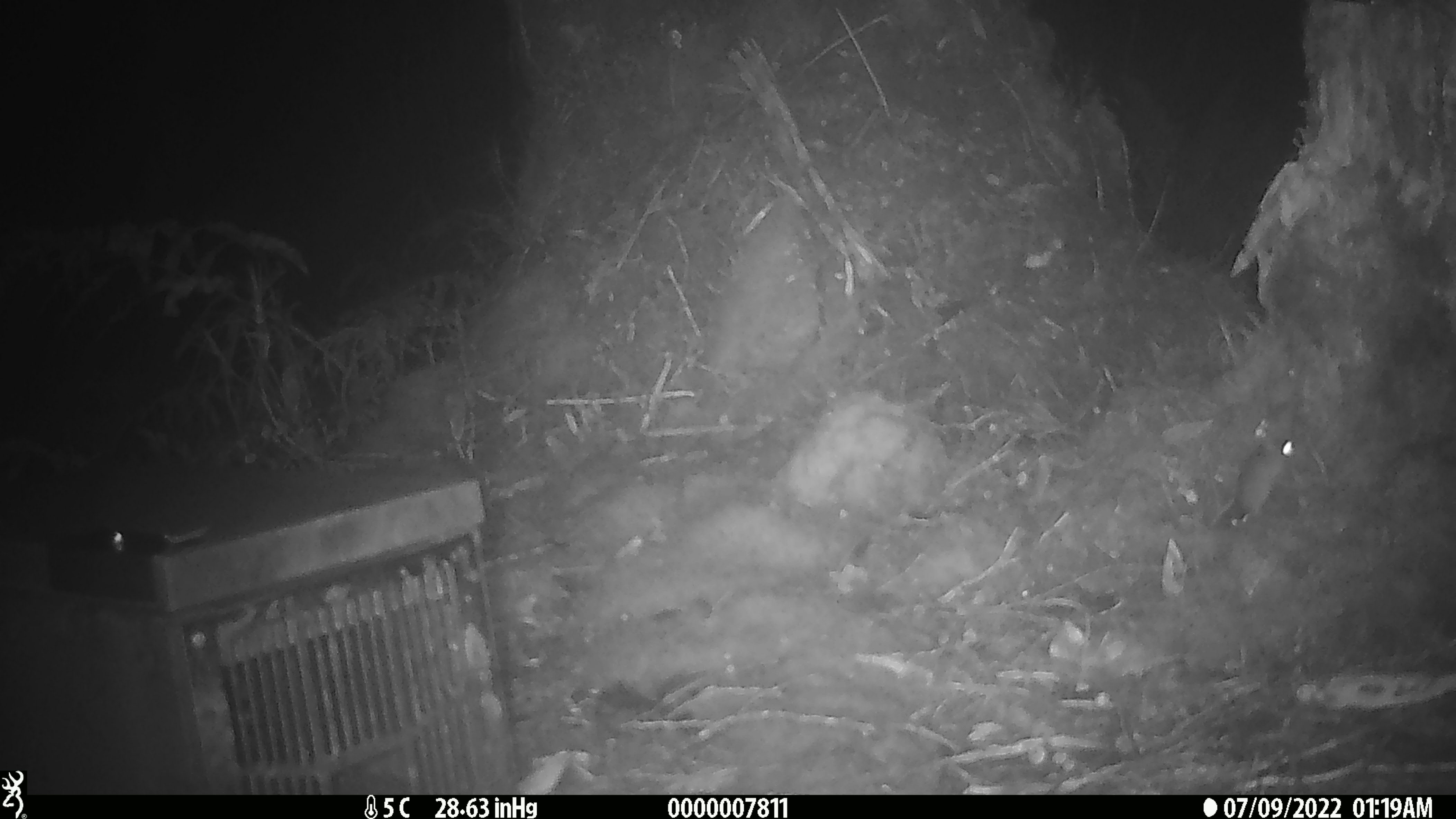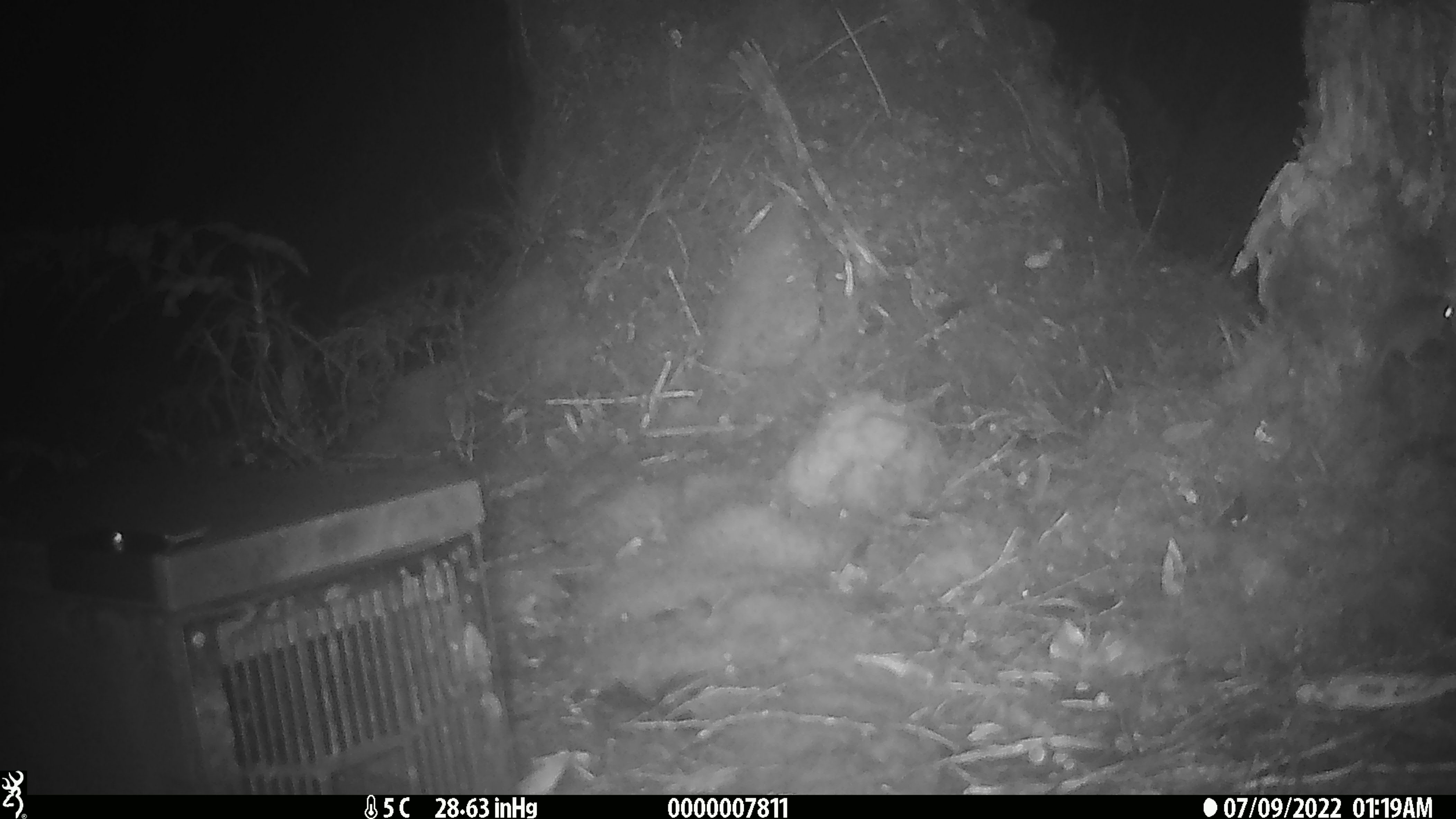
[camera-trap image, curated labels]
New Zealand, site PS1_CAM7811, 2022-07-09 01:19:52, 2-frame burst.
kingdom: Animalia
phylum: Chordata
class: Mammalia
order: Rodentia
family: Muridae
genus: Mus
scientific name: Mus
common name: mouse